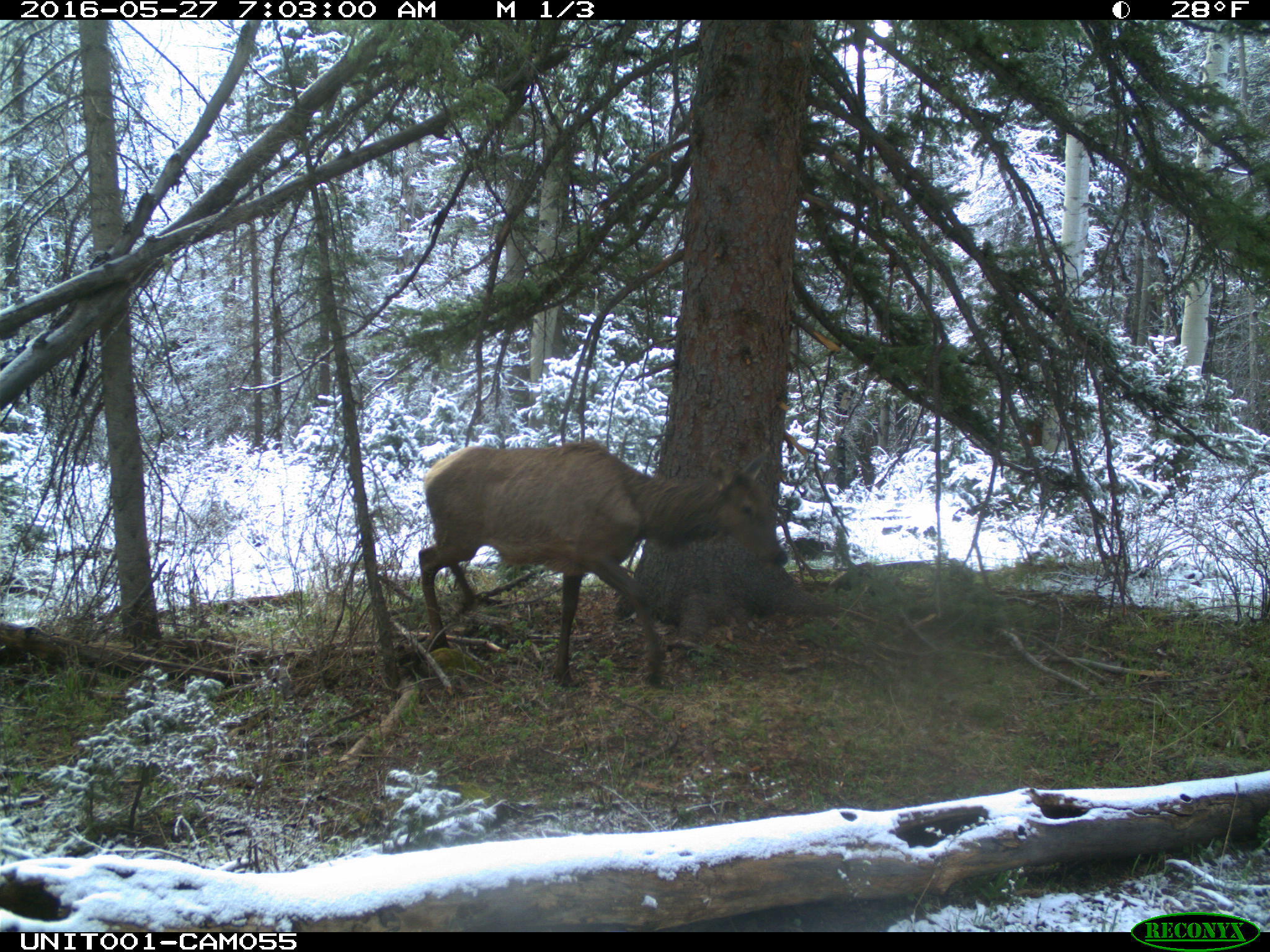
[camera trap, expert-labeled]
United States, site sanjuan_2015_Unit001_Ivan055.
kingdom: Animalia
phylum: Chordata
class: Mammalia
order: Artiodactyla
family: Cervidae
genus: Cervus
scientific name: Cervus elaphus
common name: red deer